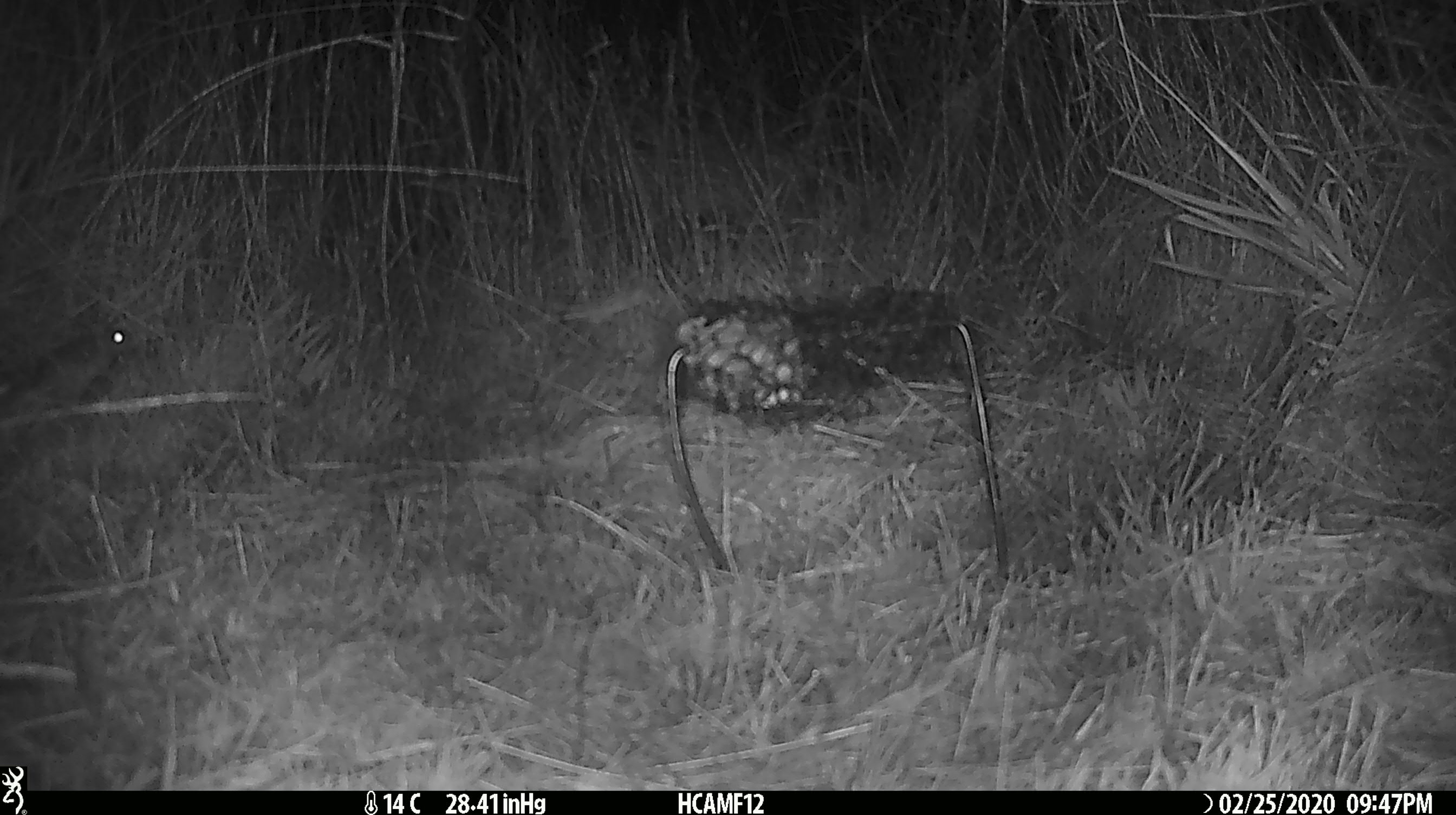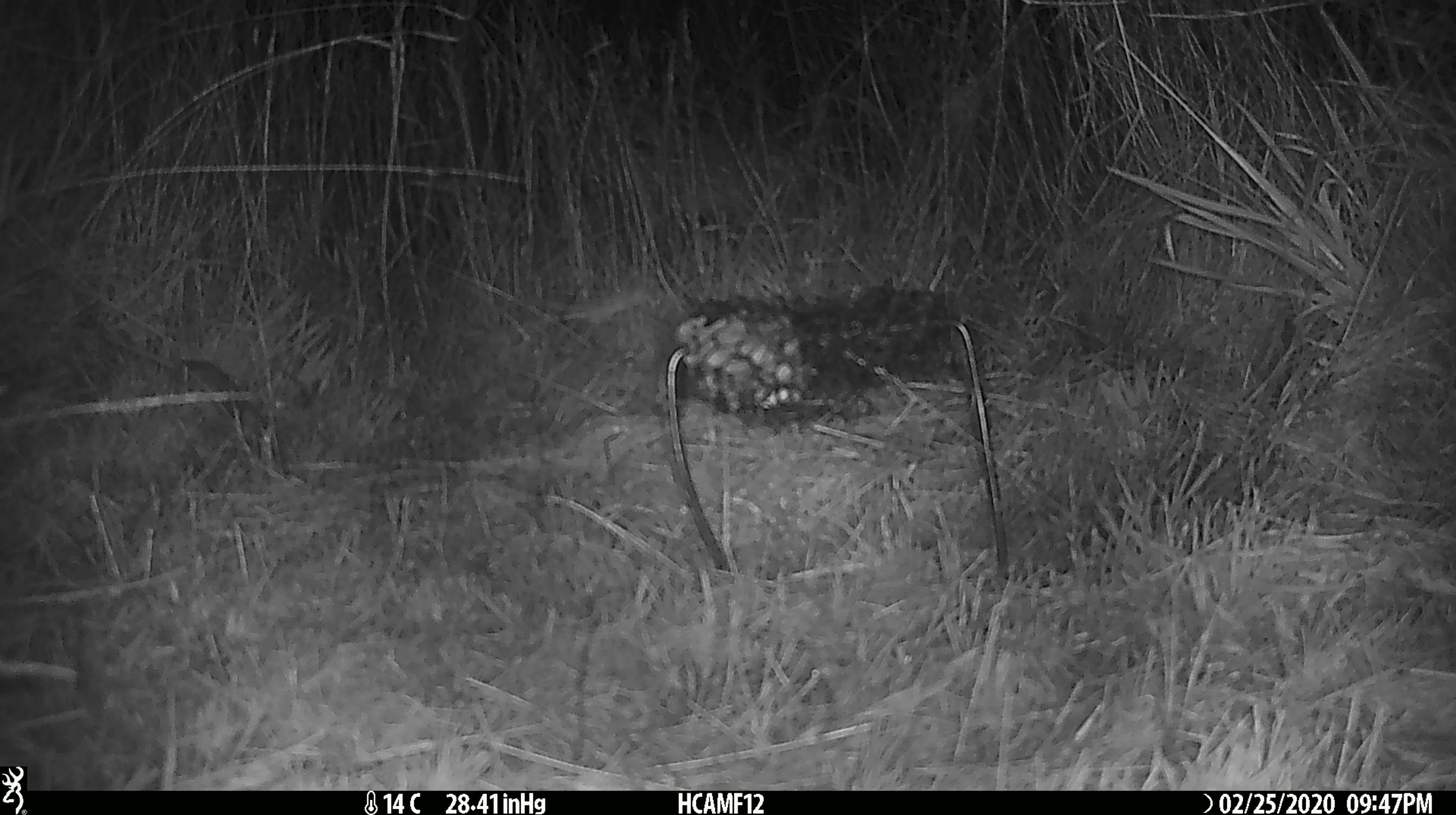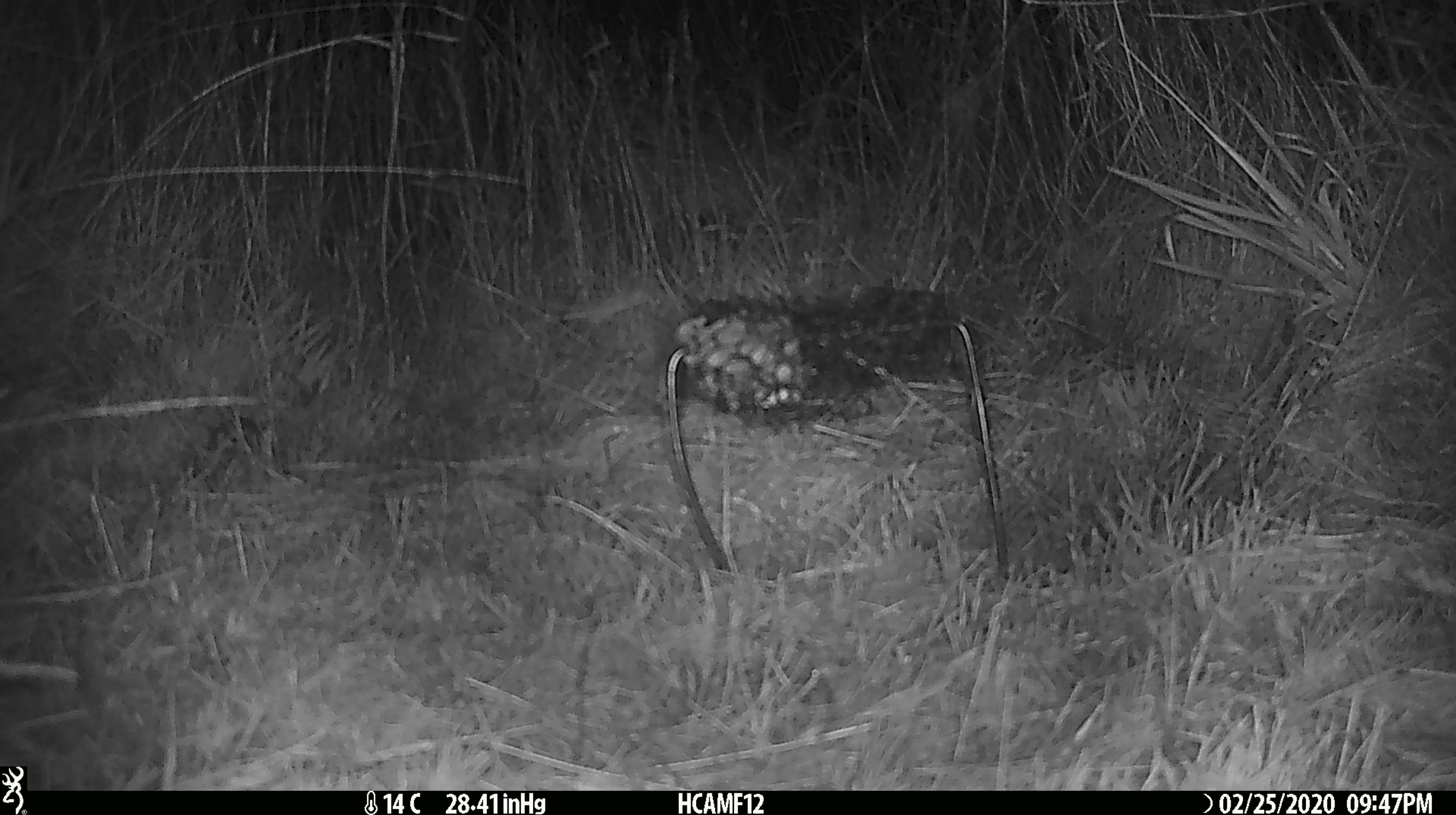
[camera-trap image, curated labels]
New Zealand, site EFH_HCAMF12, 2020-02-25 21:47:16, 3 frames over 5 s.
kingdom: Animalia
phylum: Chordata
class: Mammalia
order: Rodentia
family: Muridae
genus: Mus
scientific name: Mus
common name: mouse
Mouse (Mus).